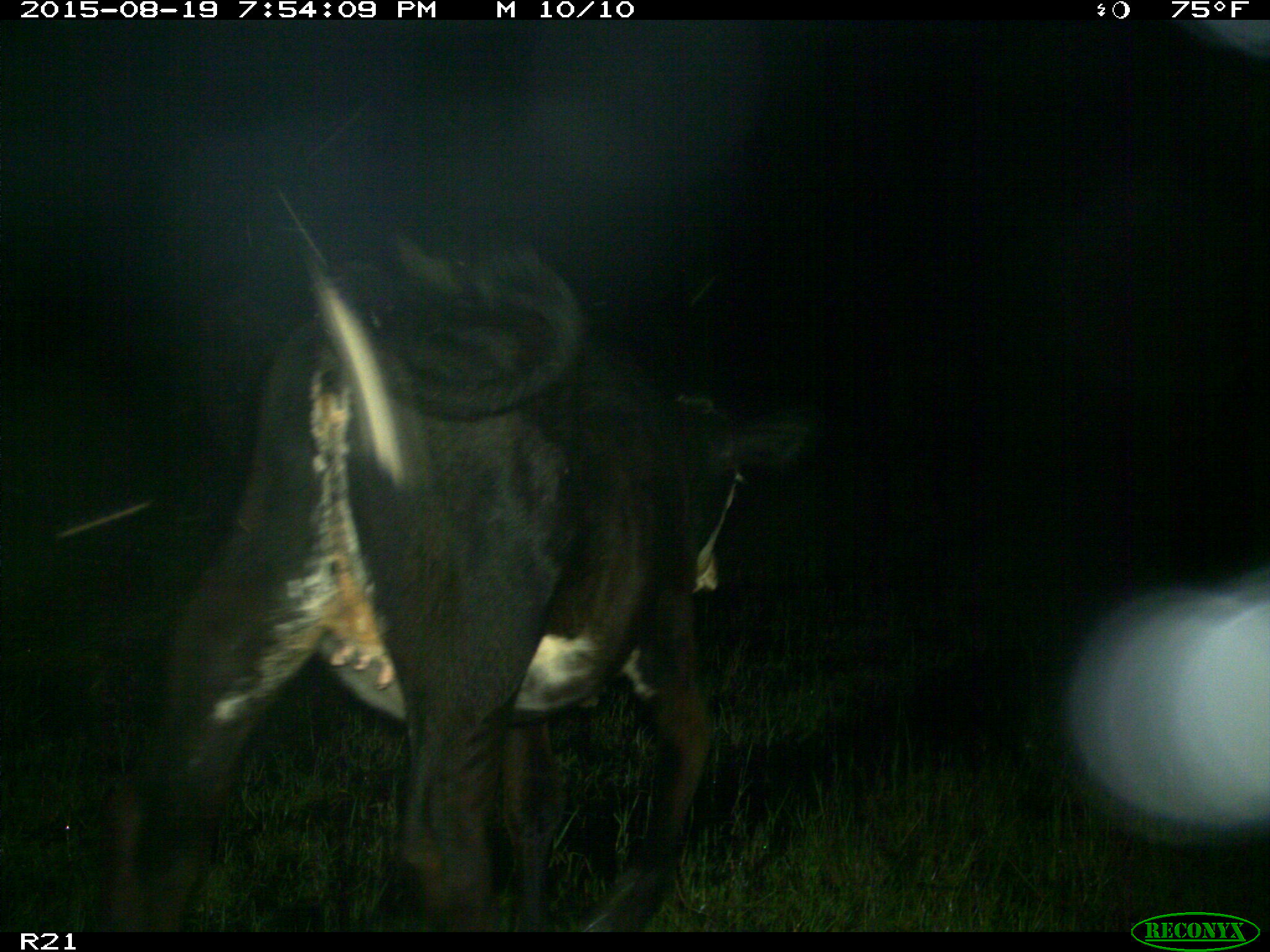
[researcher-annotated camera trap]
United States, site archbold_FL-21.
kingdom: Animalia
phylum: Chordata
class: Mammalia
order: Artiodactyla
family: Bovidae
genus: Bos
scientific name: Bos taurus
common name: domestic cow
Bos taurus (domestic cow).